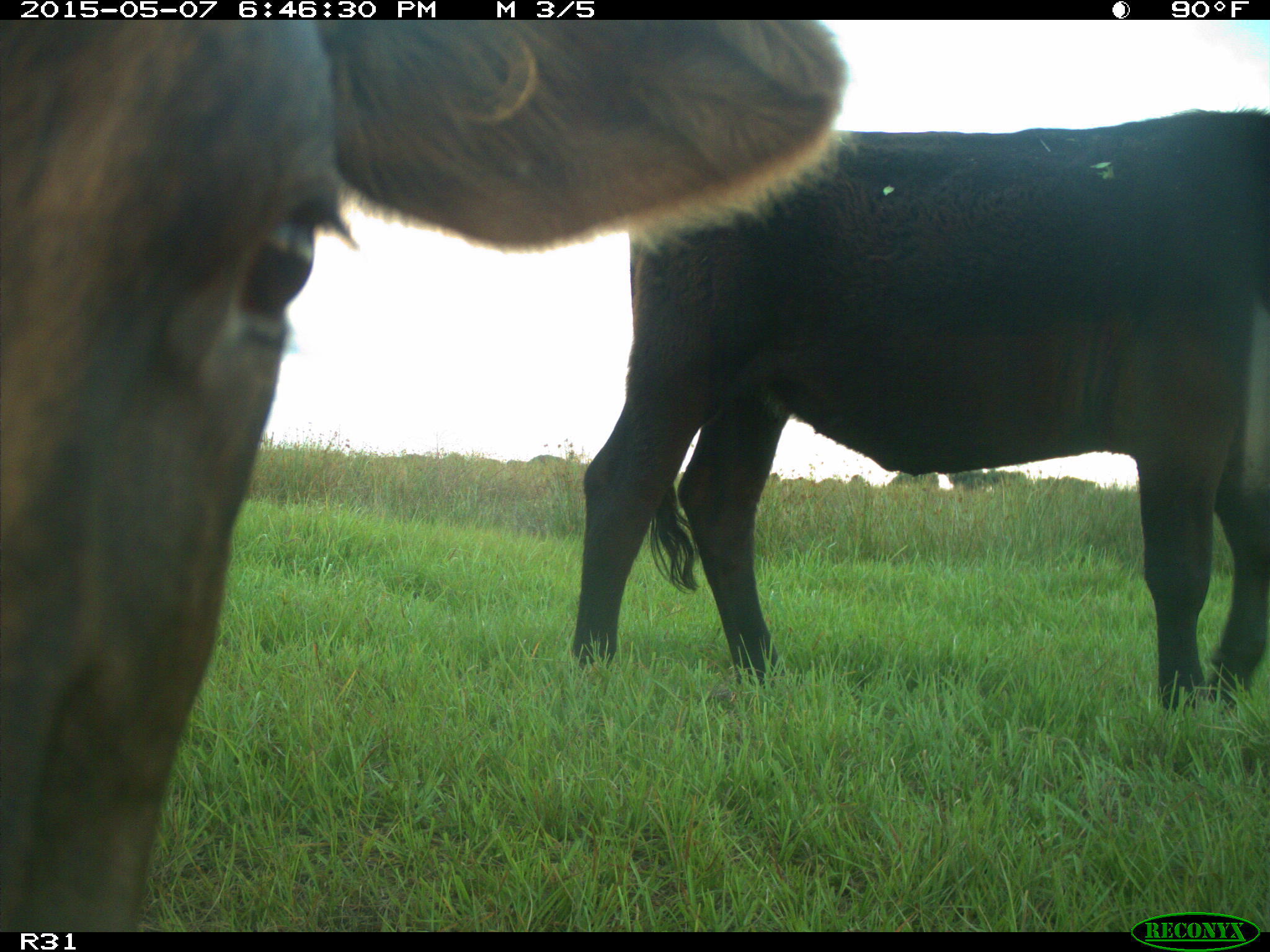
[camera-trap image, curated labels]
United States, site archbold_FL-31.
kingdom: Animalia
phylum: Chordata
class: Mammalia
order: Artiodactyla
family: Bovidae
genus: Bos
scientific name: Bos taurus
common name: domestic cow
Bos taurus (domestic cow).